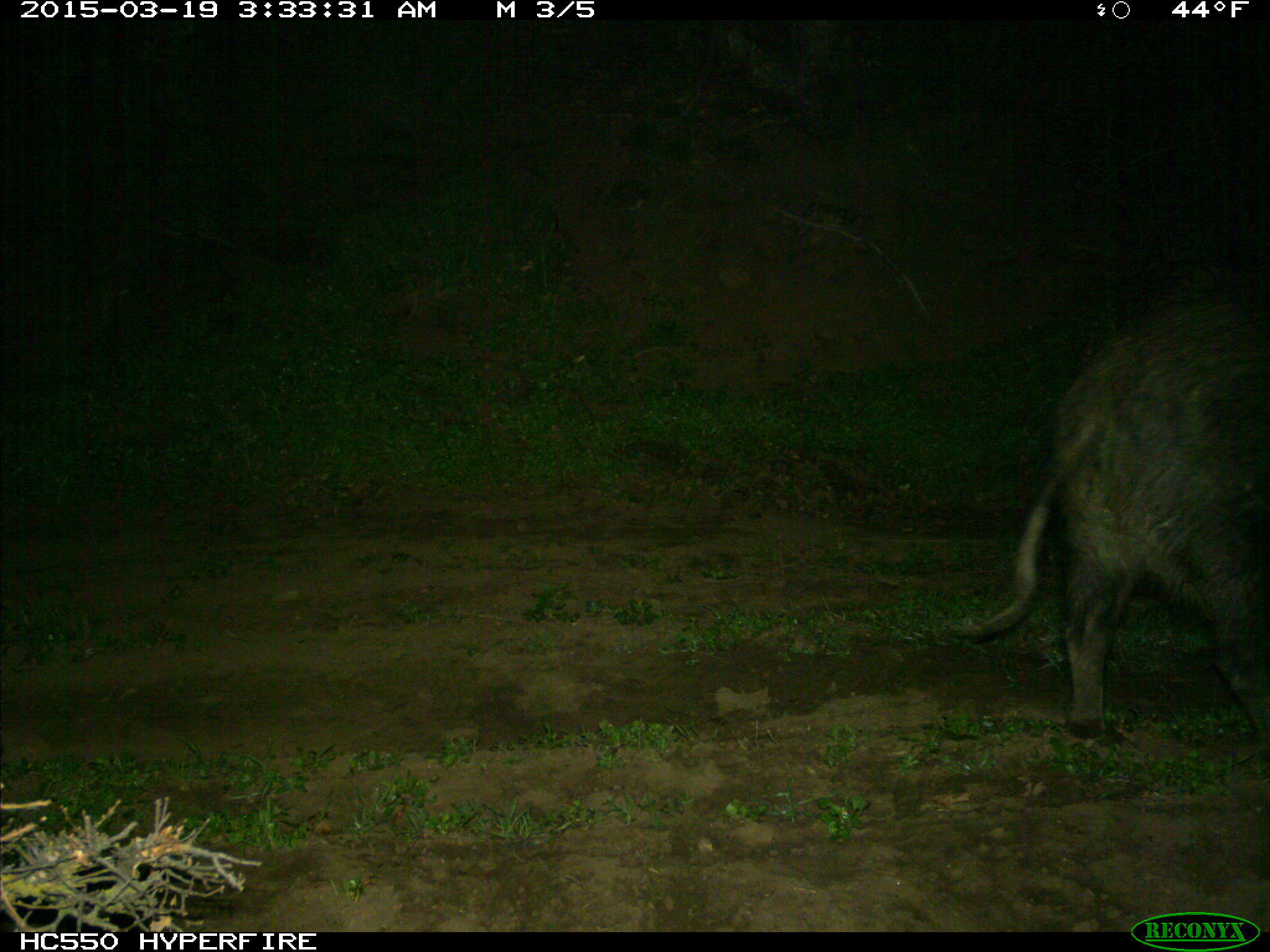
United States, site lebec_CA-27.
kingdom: Animalia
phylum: Chordata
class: Mammalia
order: Artiodactyla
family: Suidae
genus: Sus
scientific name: Sus scrofa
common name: wild boar